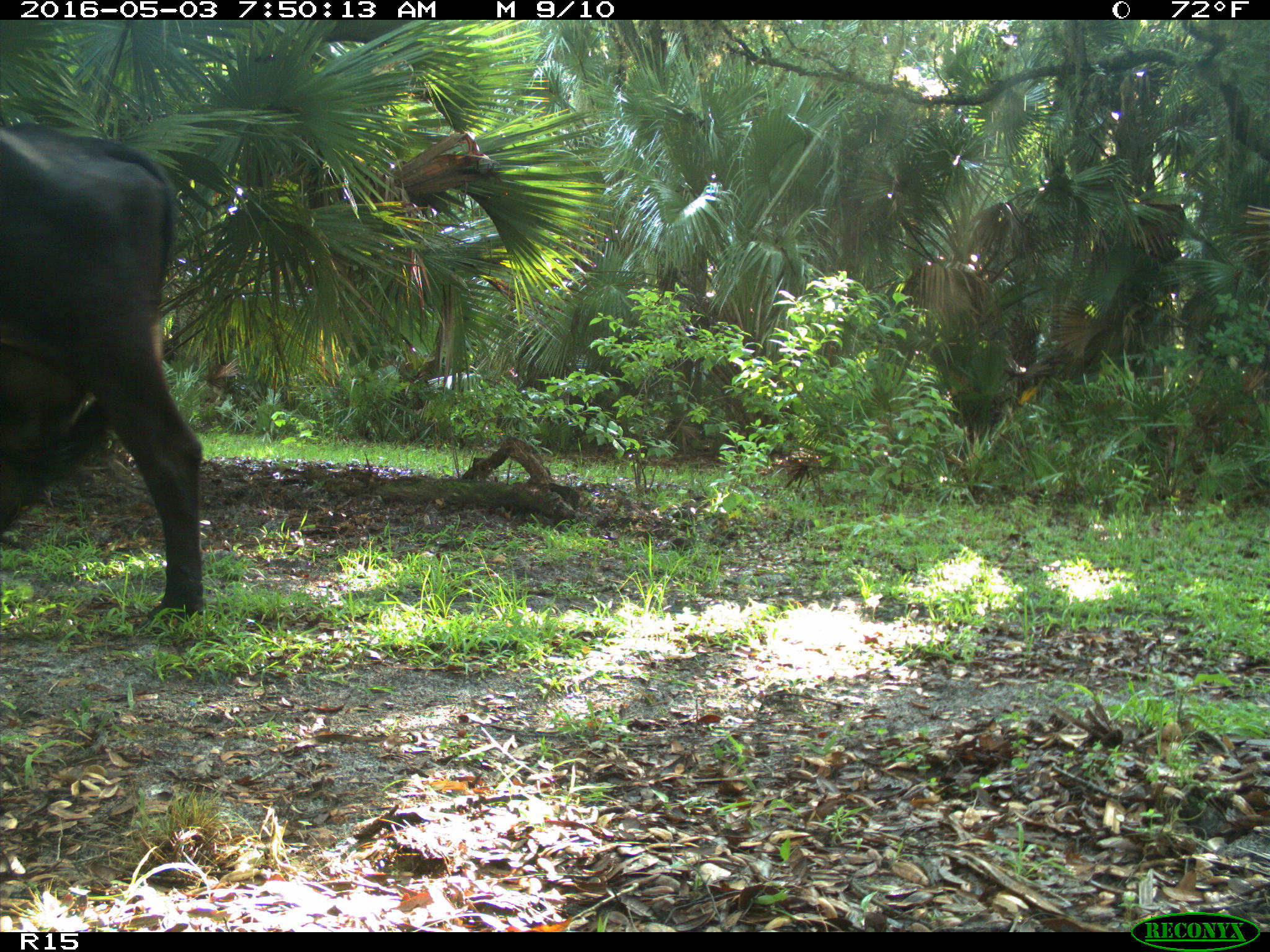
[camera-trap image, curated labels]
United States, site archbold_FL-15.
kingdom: Animalia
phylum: Chordata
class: Mammalia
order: Artiodactyla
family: Bovidae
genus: Bos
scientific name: Bos taurus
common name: domestic cow